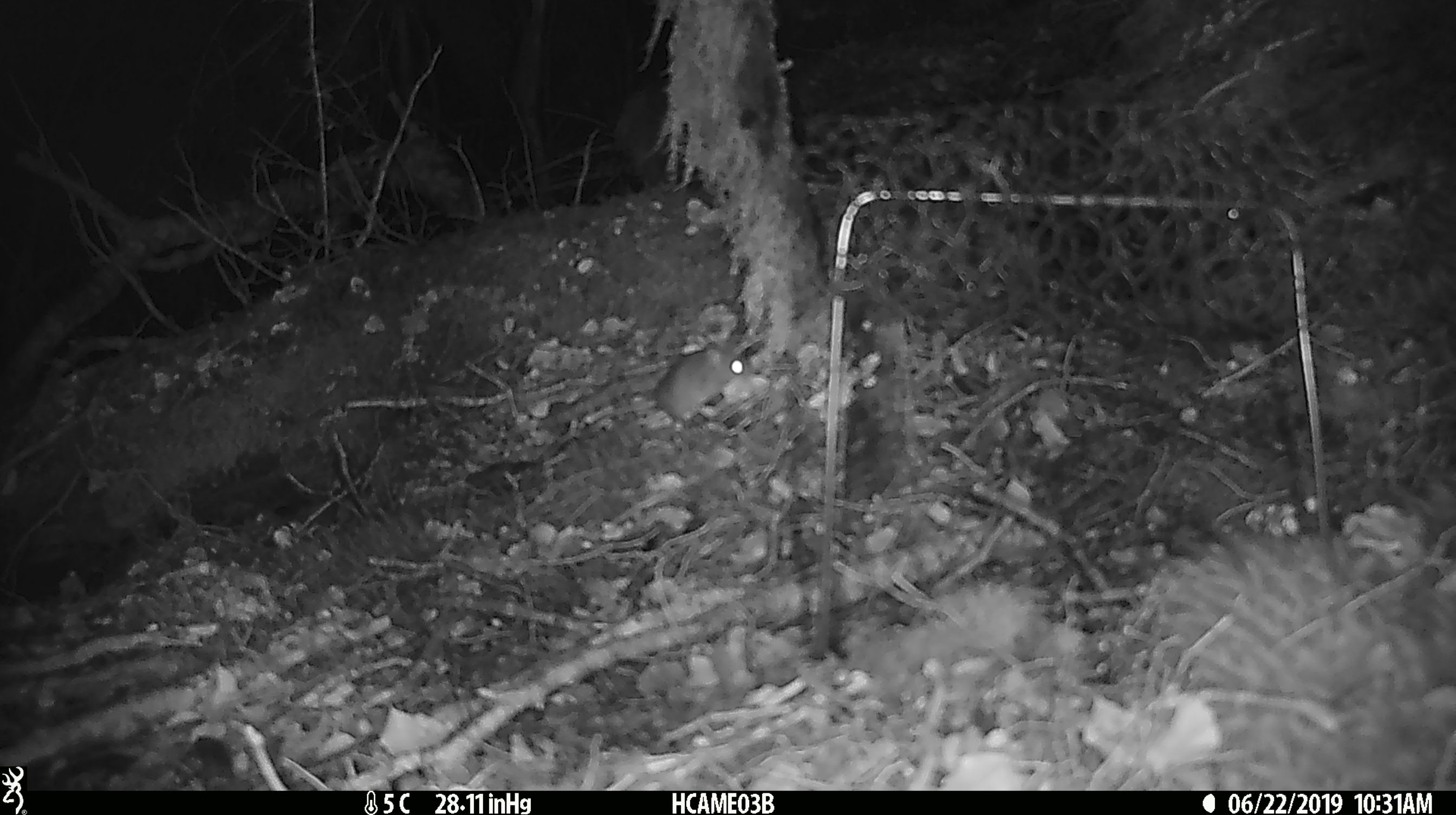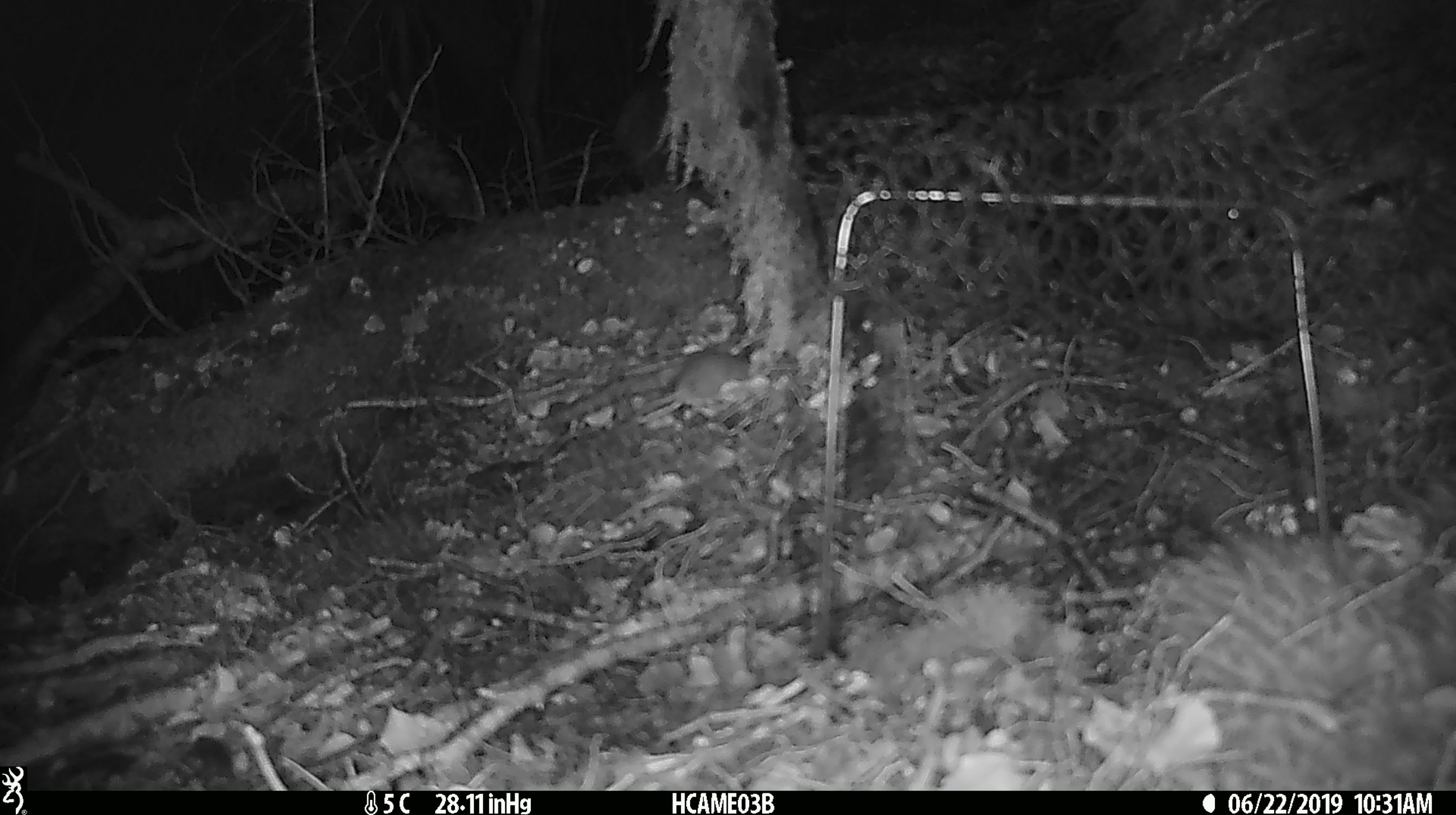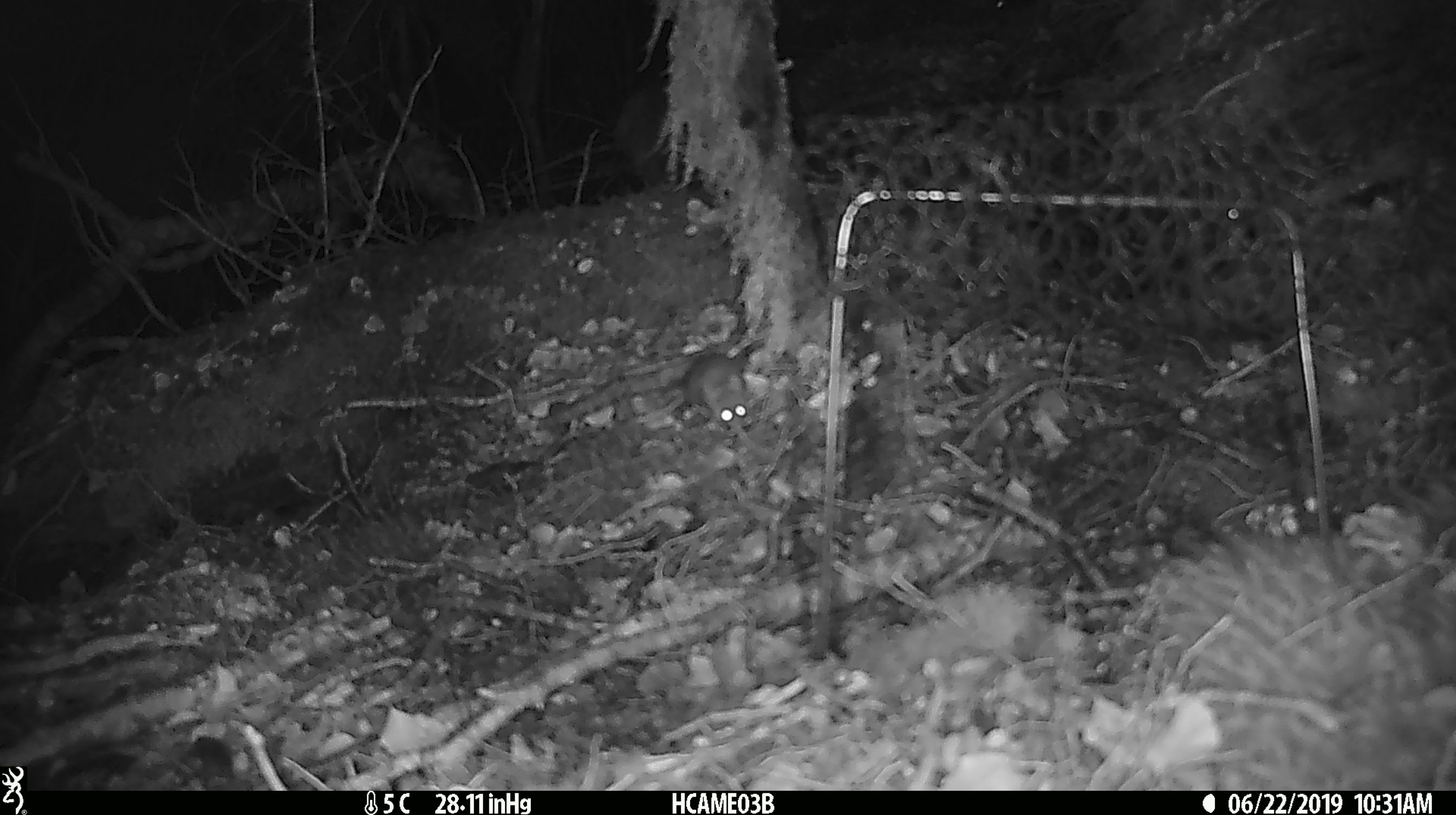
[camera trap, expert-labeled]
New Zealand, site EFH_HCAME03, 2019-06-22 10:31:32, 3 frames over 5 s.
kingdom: Animalia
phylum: Chordata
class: Mammalia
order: Rodentia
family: Muridae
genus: Mus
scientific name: Mus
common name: mouse